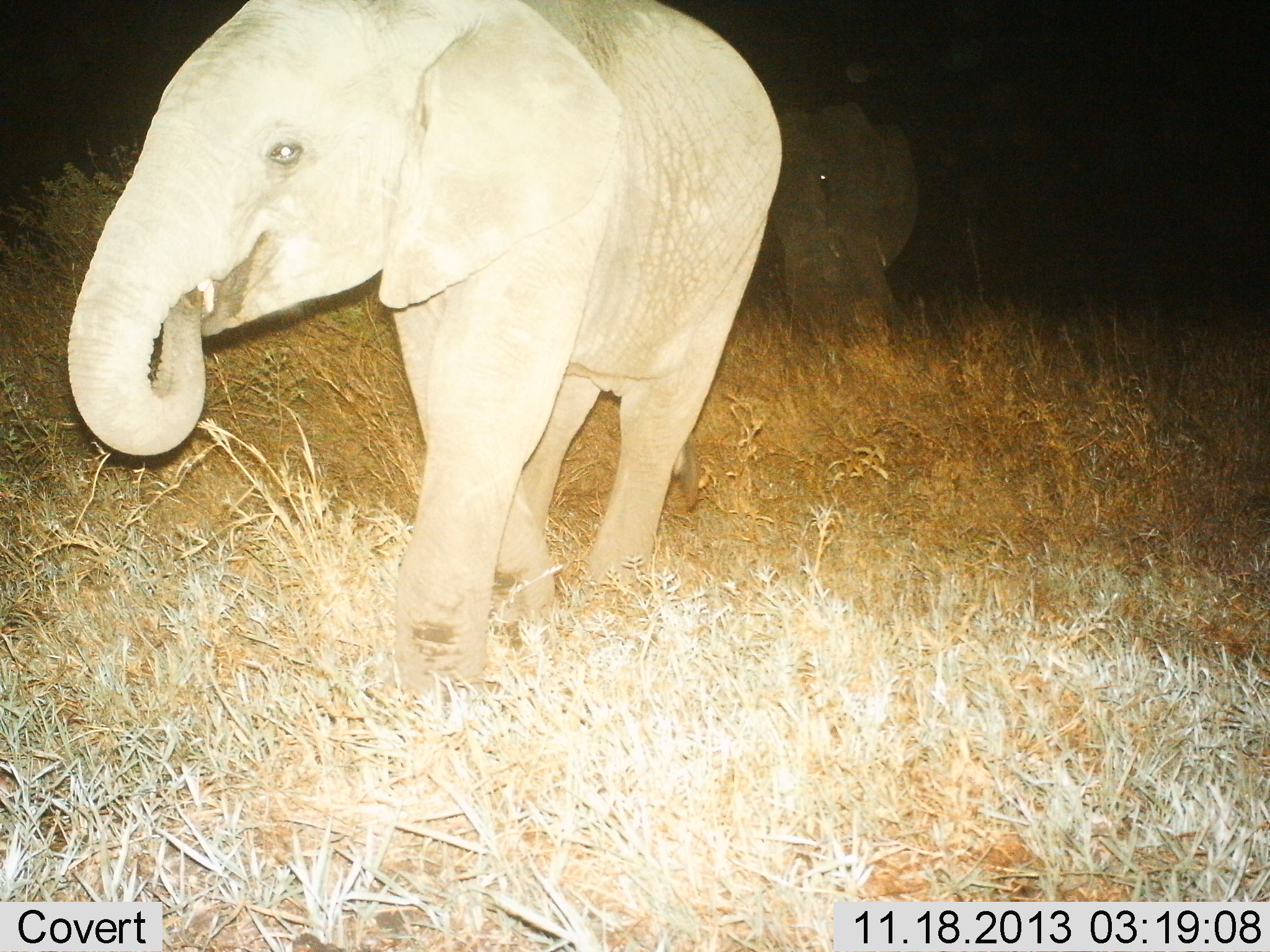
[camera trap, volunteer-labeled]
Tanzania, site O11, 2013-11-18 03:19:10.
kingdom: Animalia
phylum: Chordata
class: Mammalia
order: Proboscidea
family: Elephantidae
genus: Loxodonta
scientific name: Loxodonta africana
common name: african bush elephant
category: elephant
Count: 2.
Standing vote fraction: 30%.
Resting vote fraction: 0%.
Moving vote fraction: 40%.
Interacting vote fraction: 0%.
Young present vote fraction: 60%.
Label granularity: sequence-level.